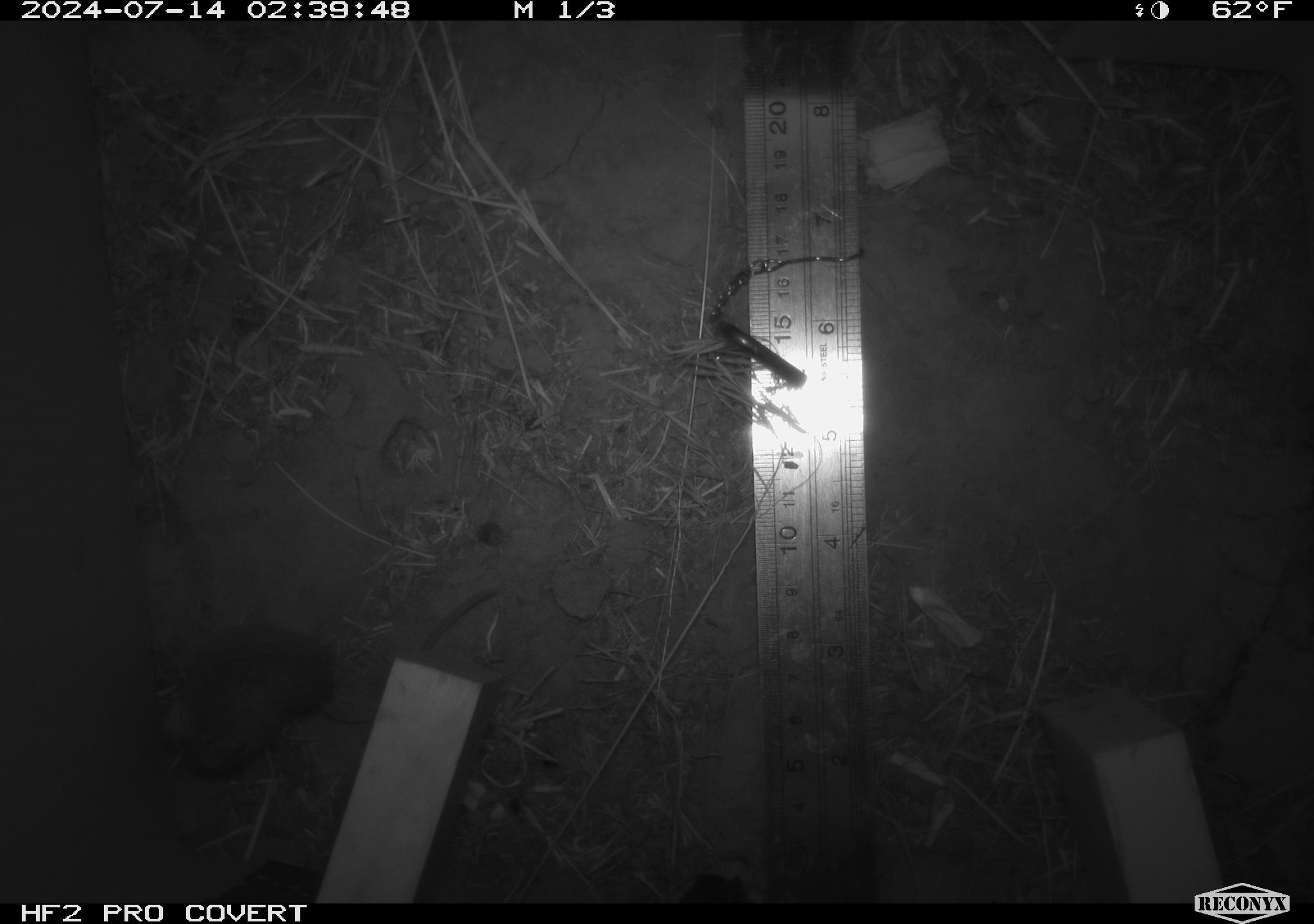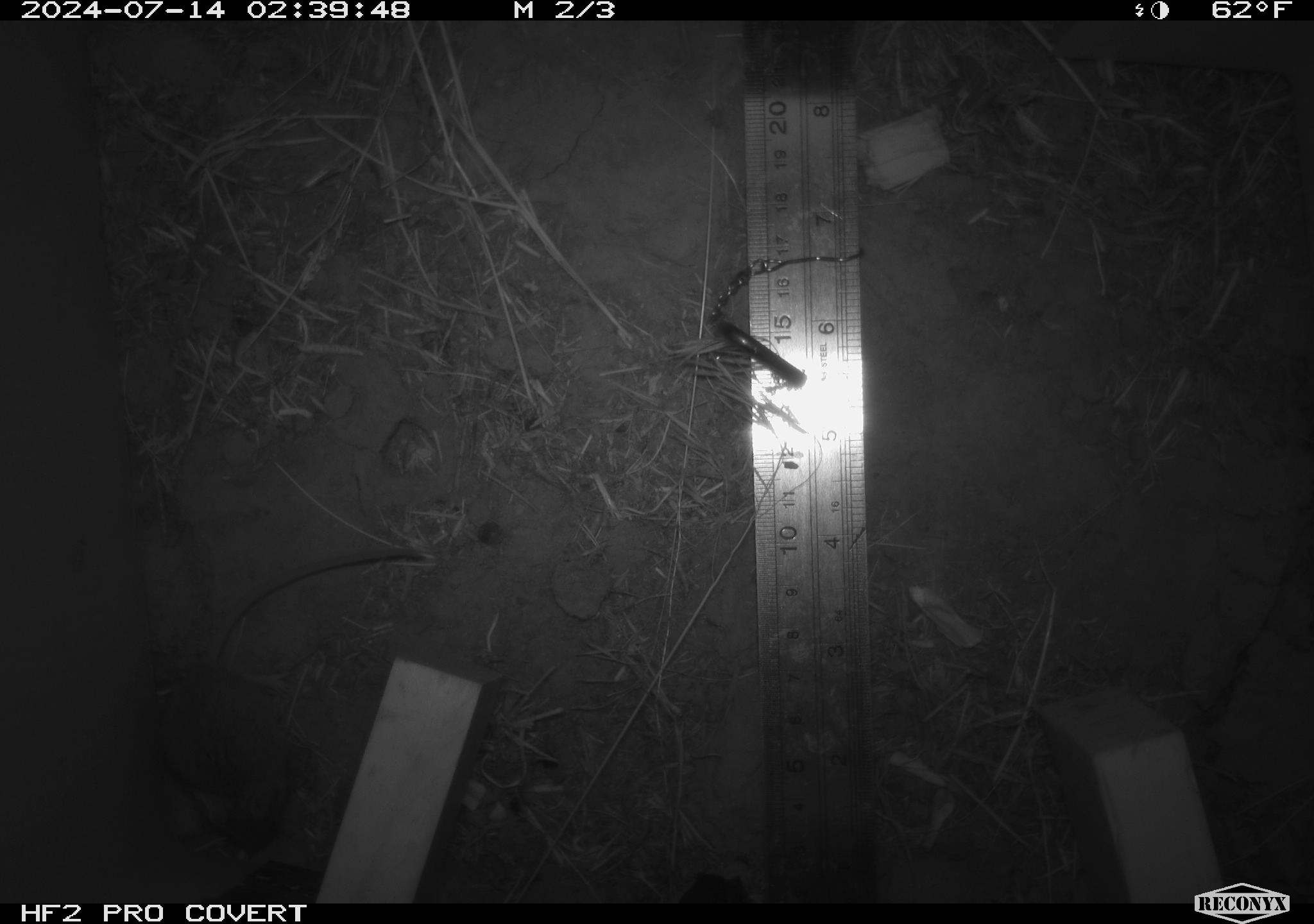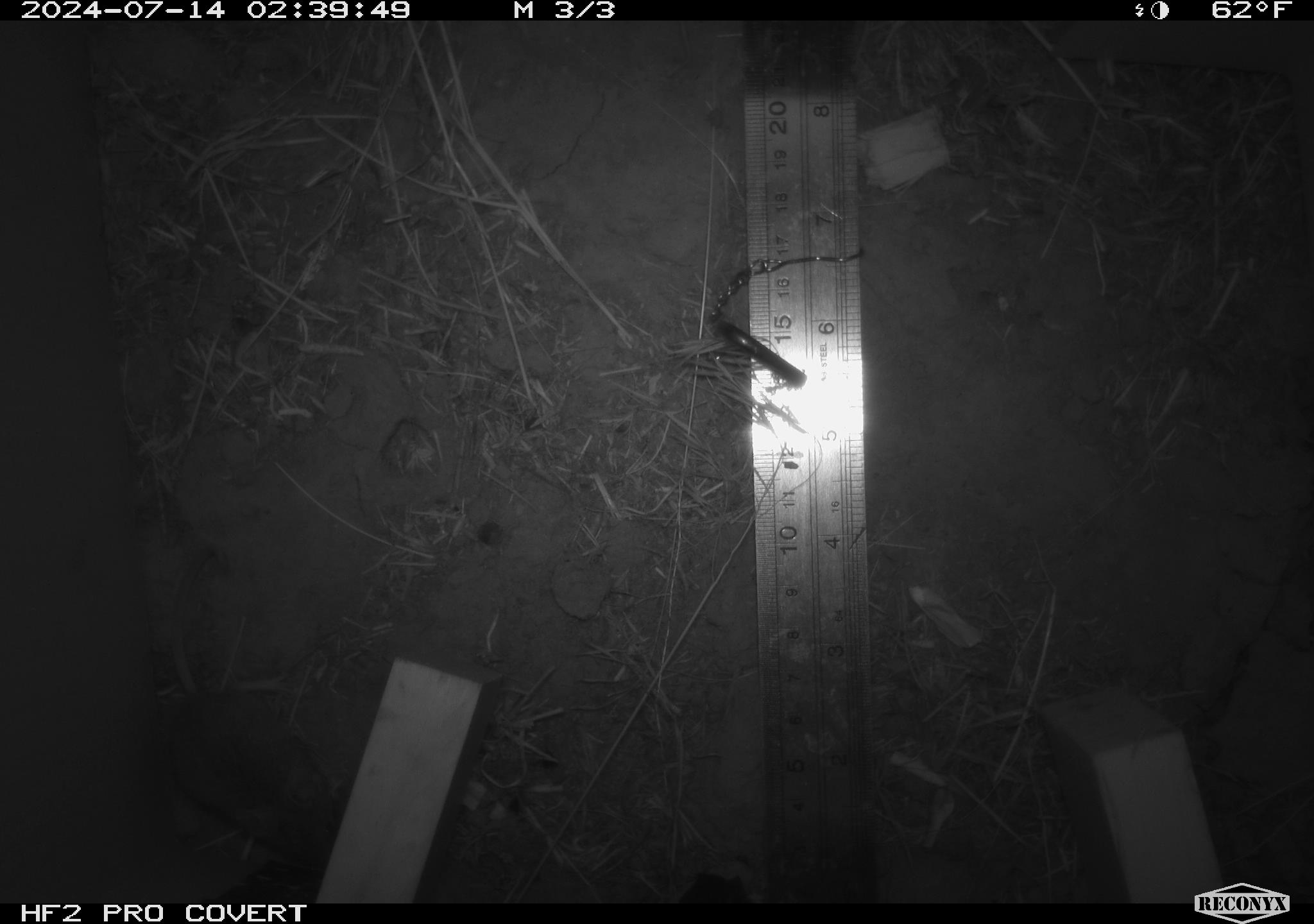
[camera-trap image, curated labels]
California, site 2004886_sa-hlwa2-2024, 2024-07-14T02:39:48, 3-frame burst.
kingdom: Animalia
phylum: Chordata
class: Mammalia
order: Rodentia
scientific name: Rodentia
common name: mouse species